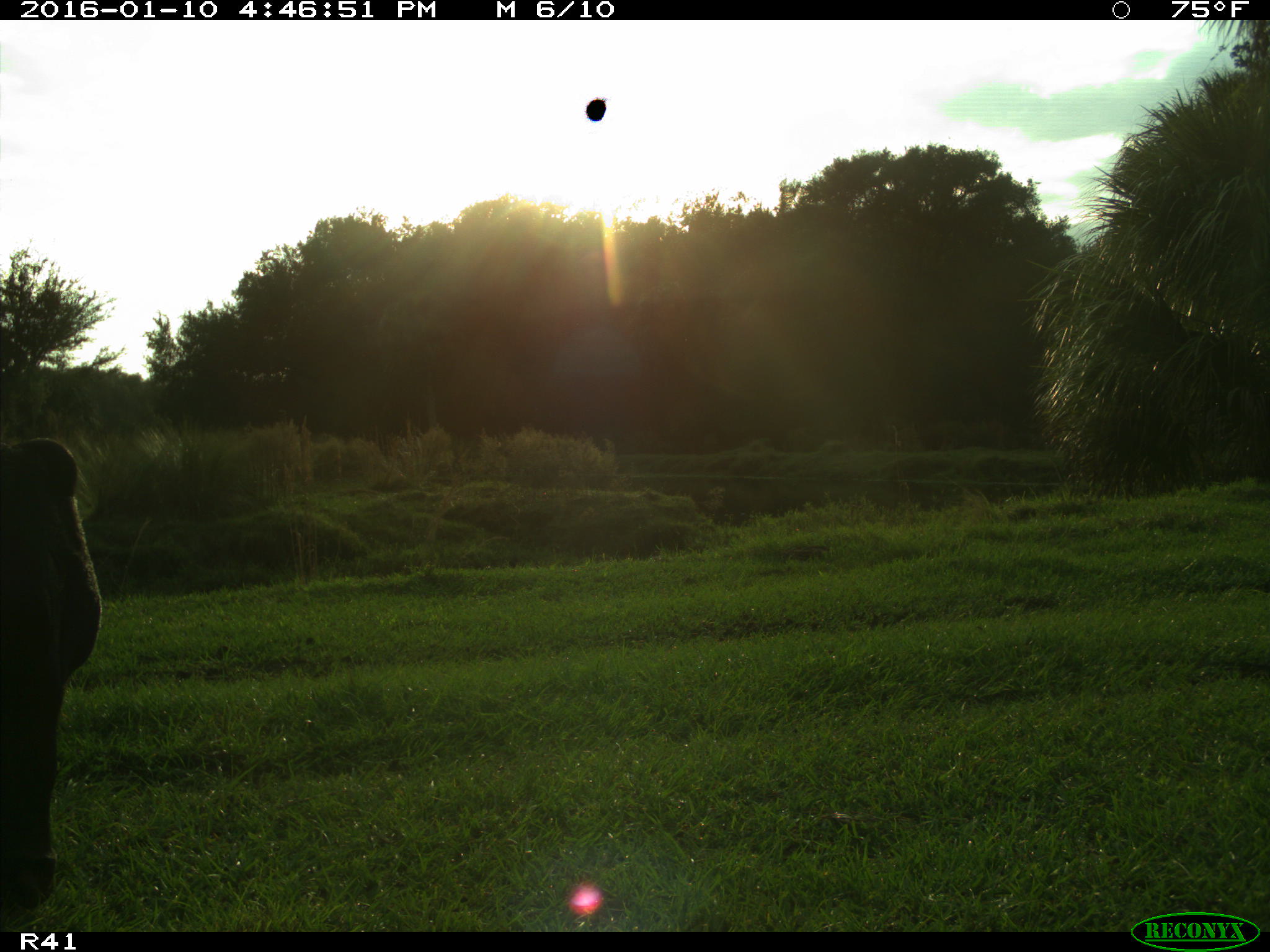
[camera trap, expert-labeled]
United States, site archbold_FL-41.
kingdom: Animalia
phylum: Chordata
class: Mammalia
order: Artiodactyla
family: Bovidae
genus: Bos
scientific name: Bos taurus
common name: domestic cow